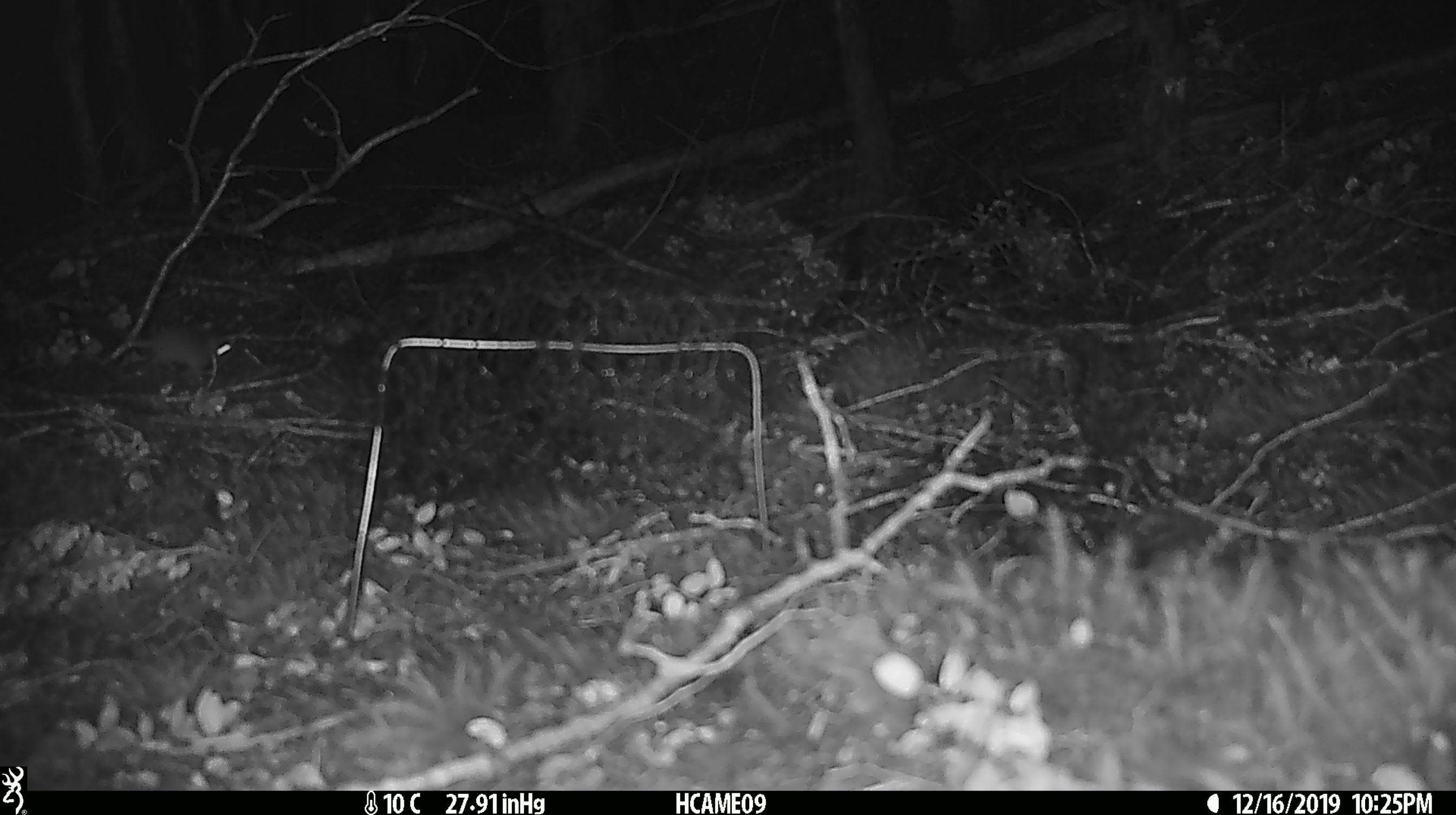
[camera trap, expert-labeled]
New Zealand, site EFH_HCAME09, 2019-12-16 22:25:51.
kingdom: Animalia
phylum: Chordata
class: Mammalia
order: Rodentia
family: Muridae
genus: Mus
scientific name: Mus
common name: mouse